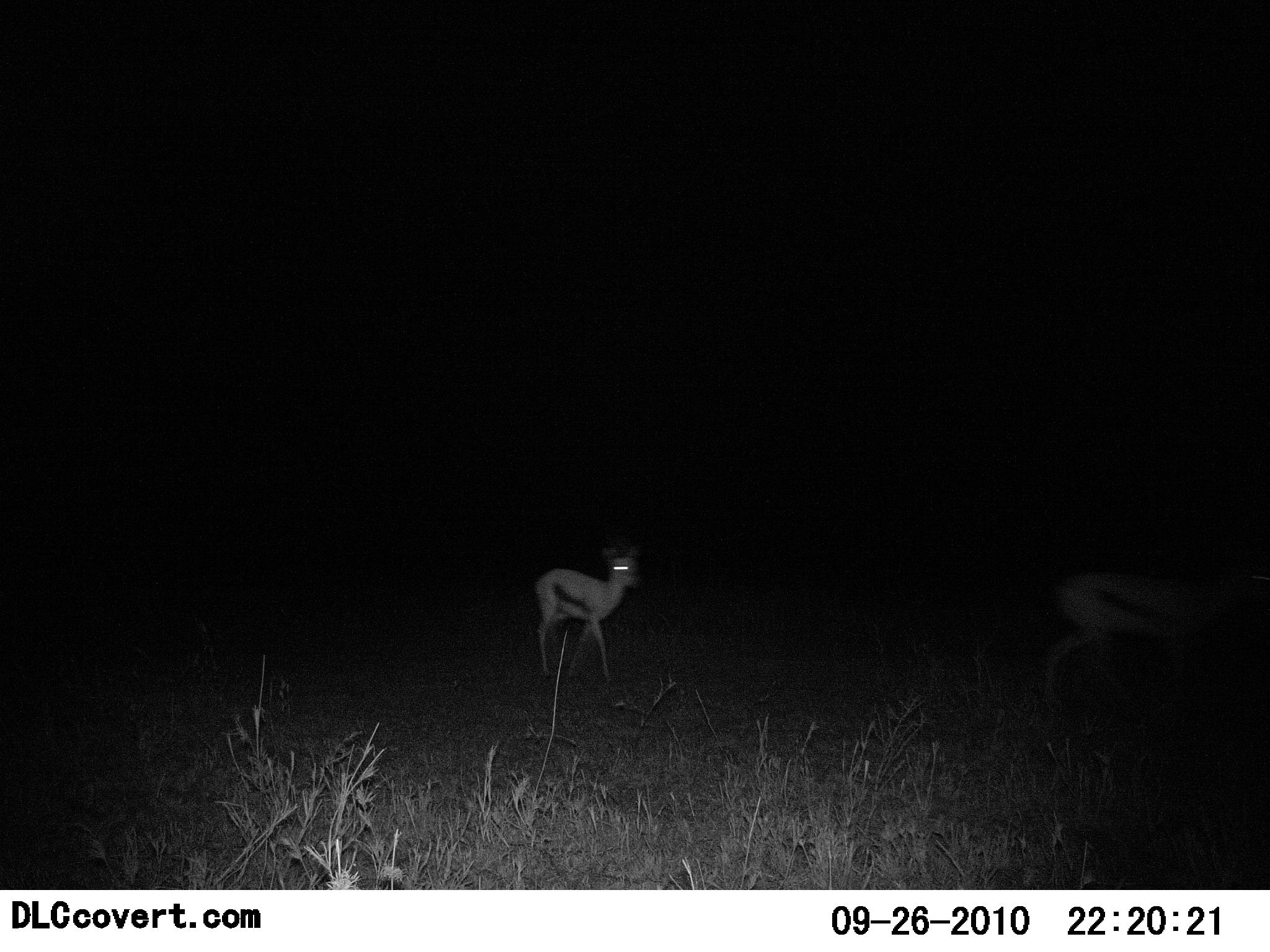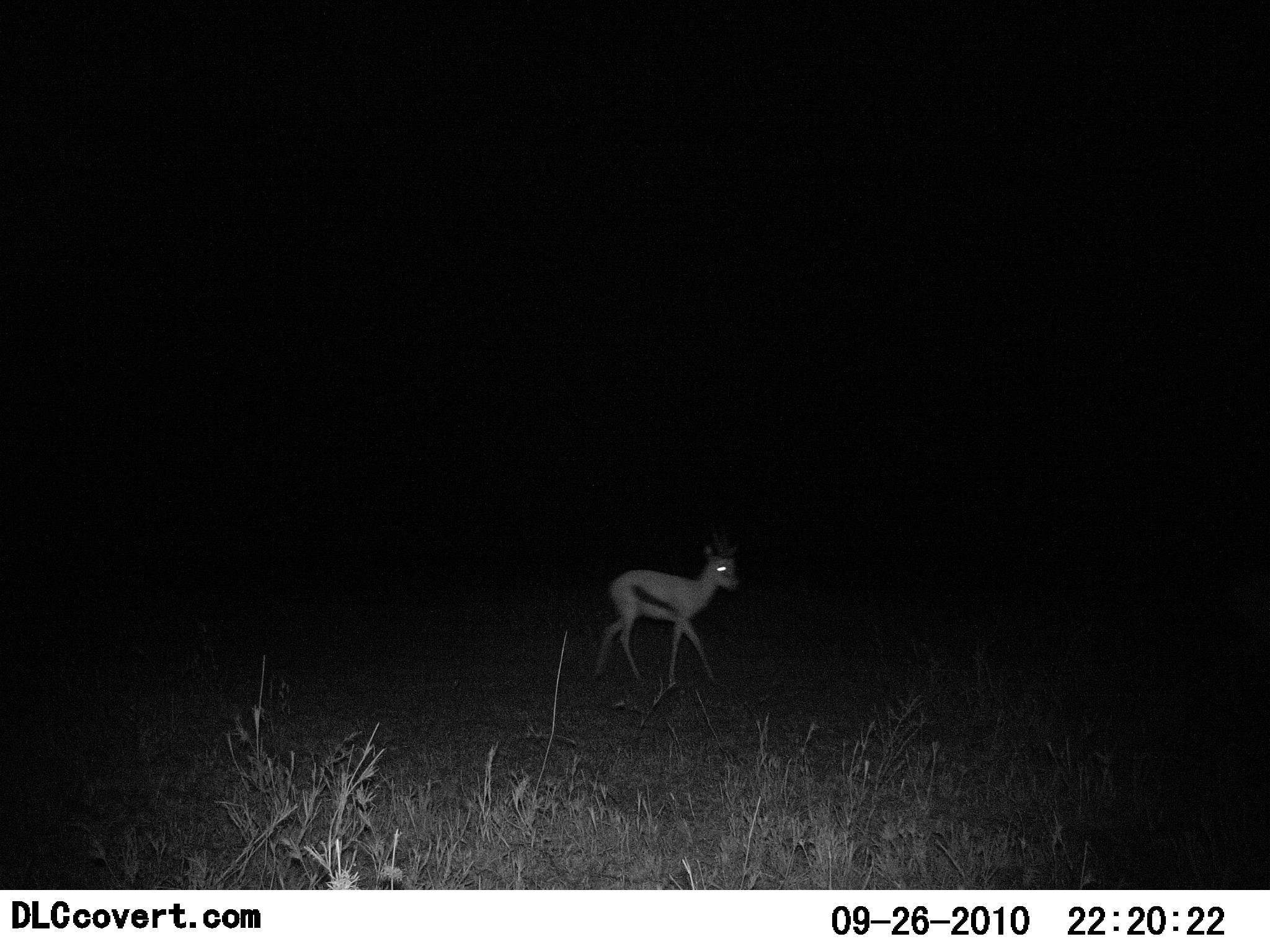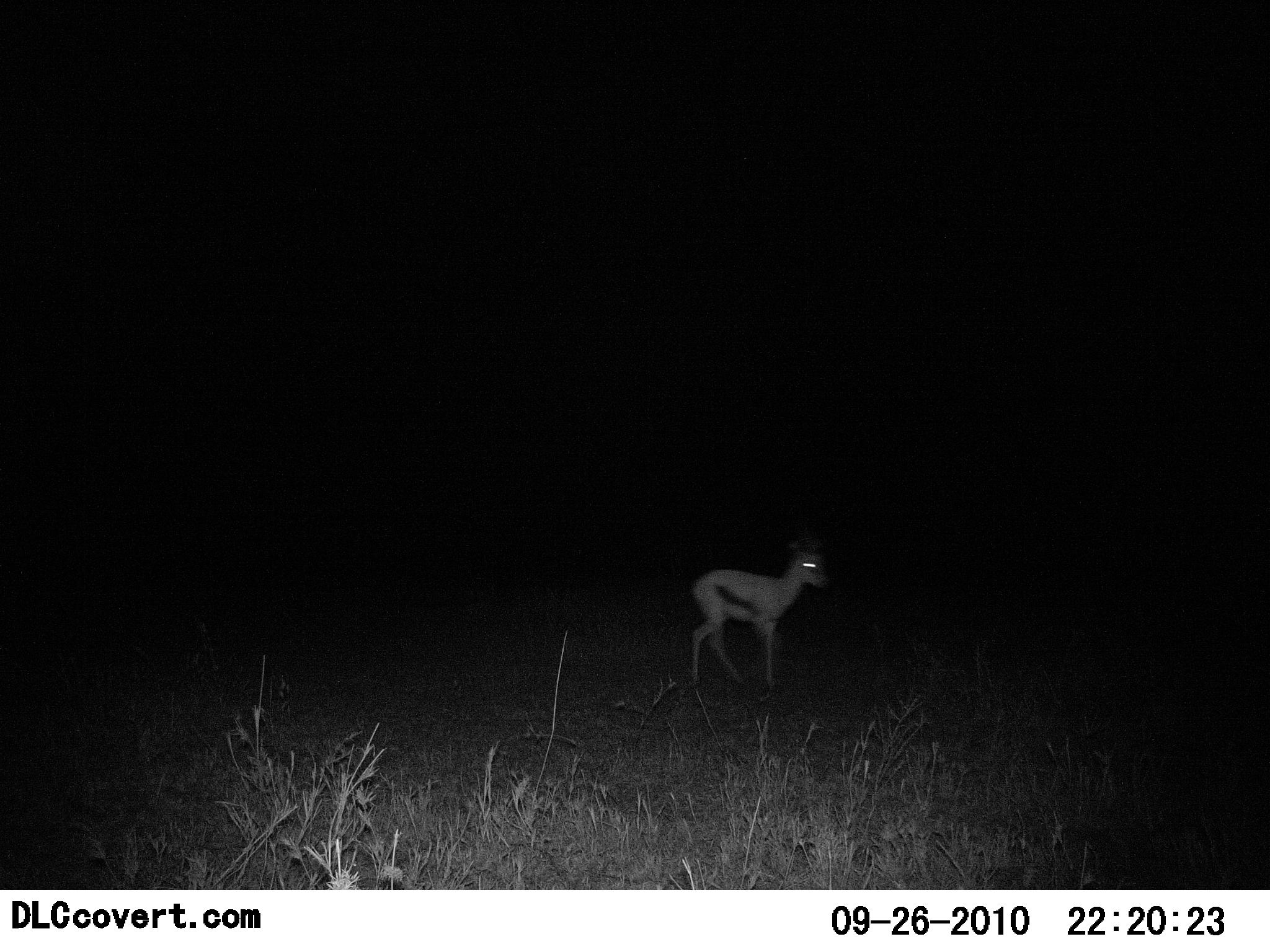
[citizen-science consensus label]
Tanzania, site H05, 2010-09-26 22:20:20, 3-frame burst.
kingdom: Animalia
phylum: Chordata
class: Mammalia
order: Artiodactyla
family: Bovidae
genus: Eudorcas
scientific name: Eudorcas thomsonii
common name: thomson's gazelle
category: gazellethomsons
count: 1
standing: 5%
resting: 0%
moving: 95%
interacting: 0%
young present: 16%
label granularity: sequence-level